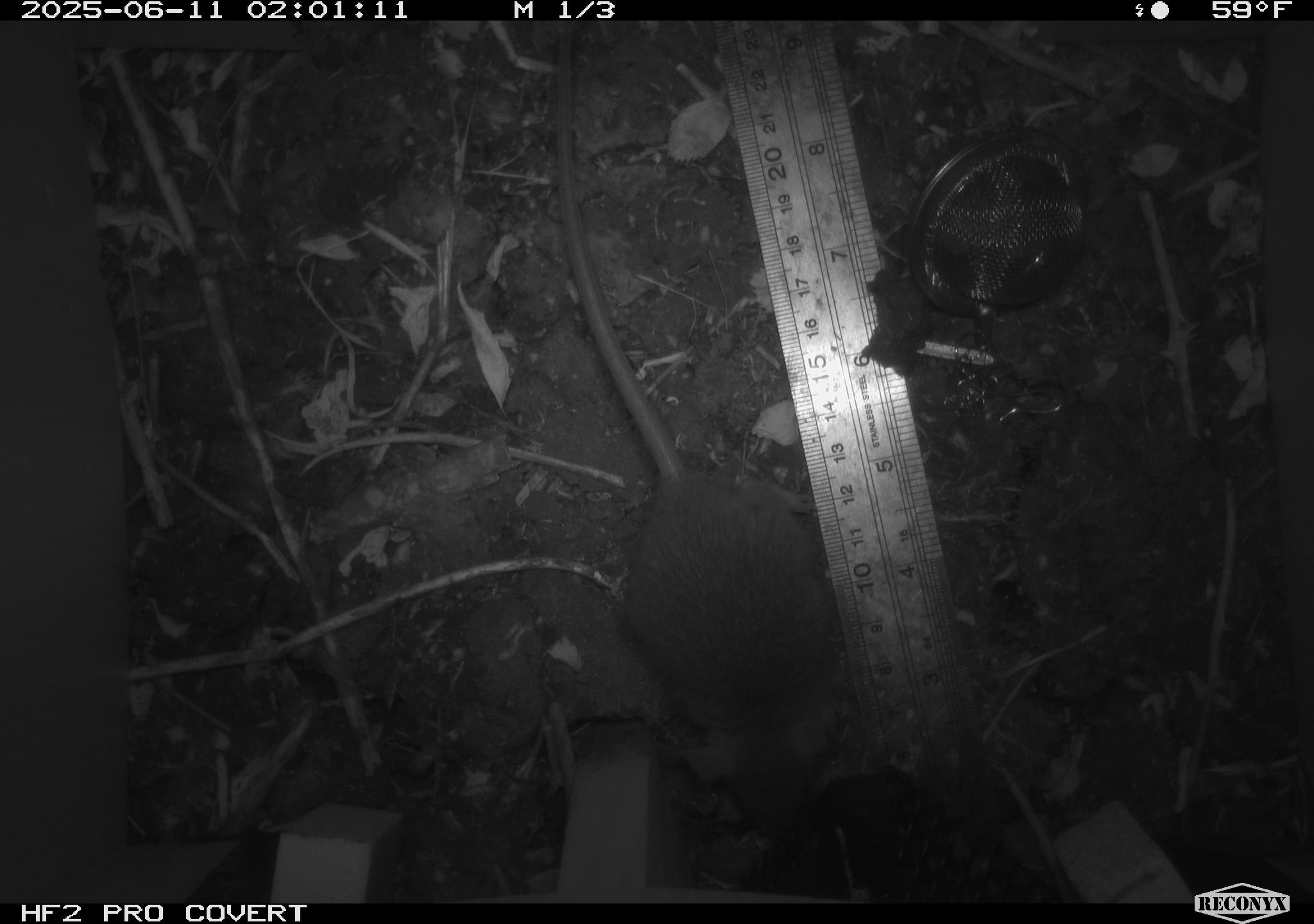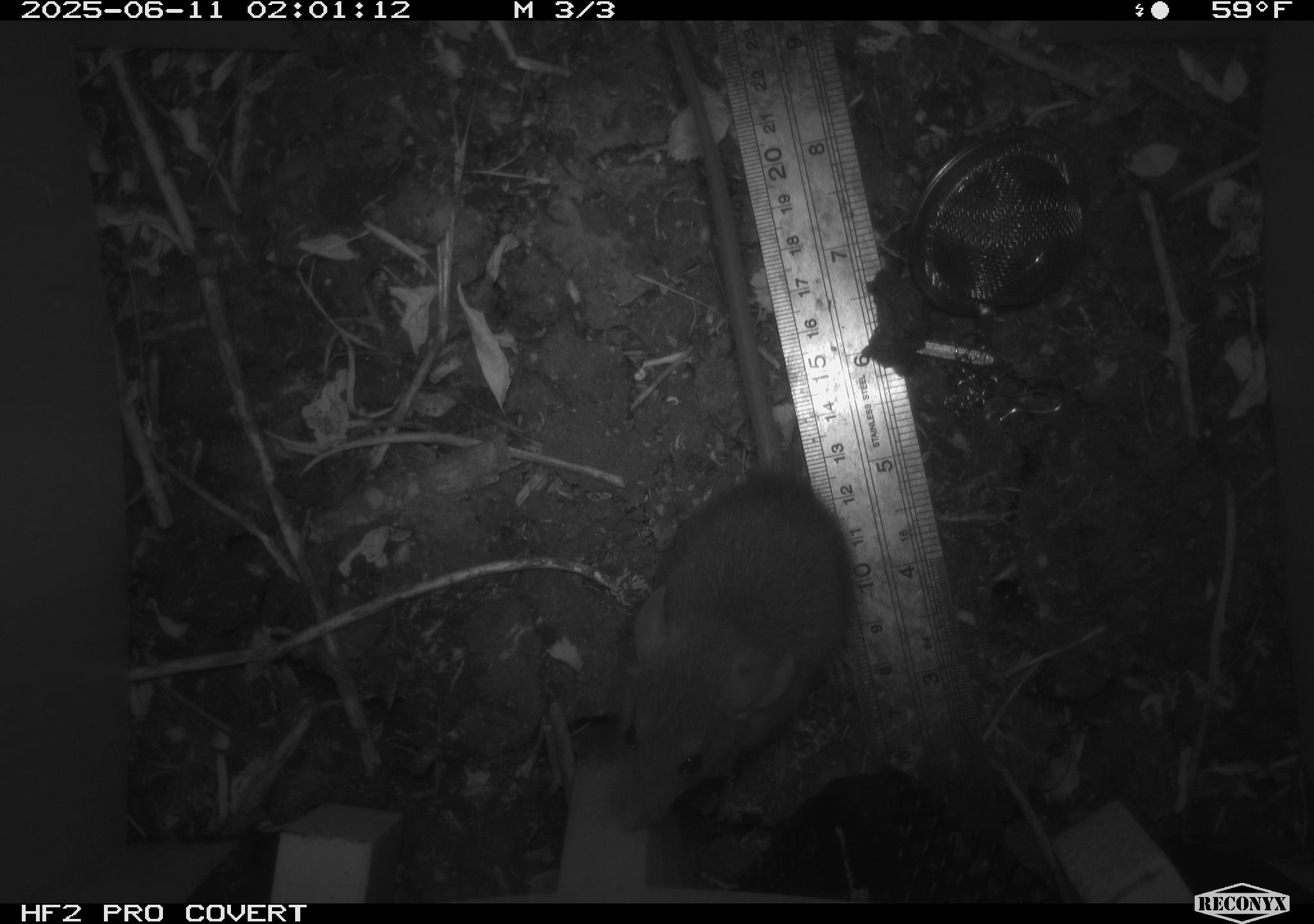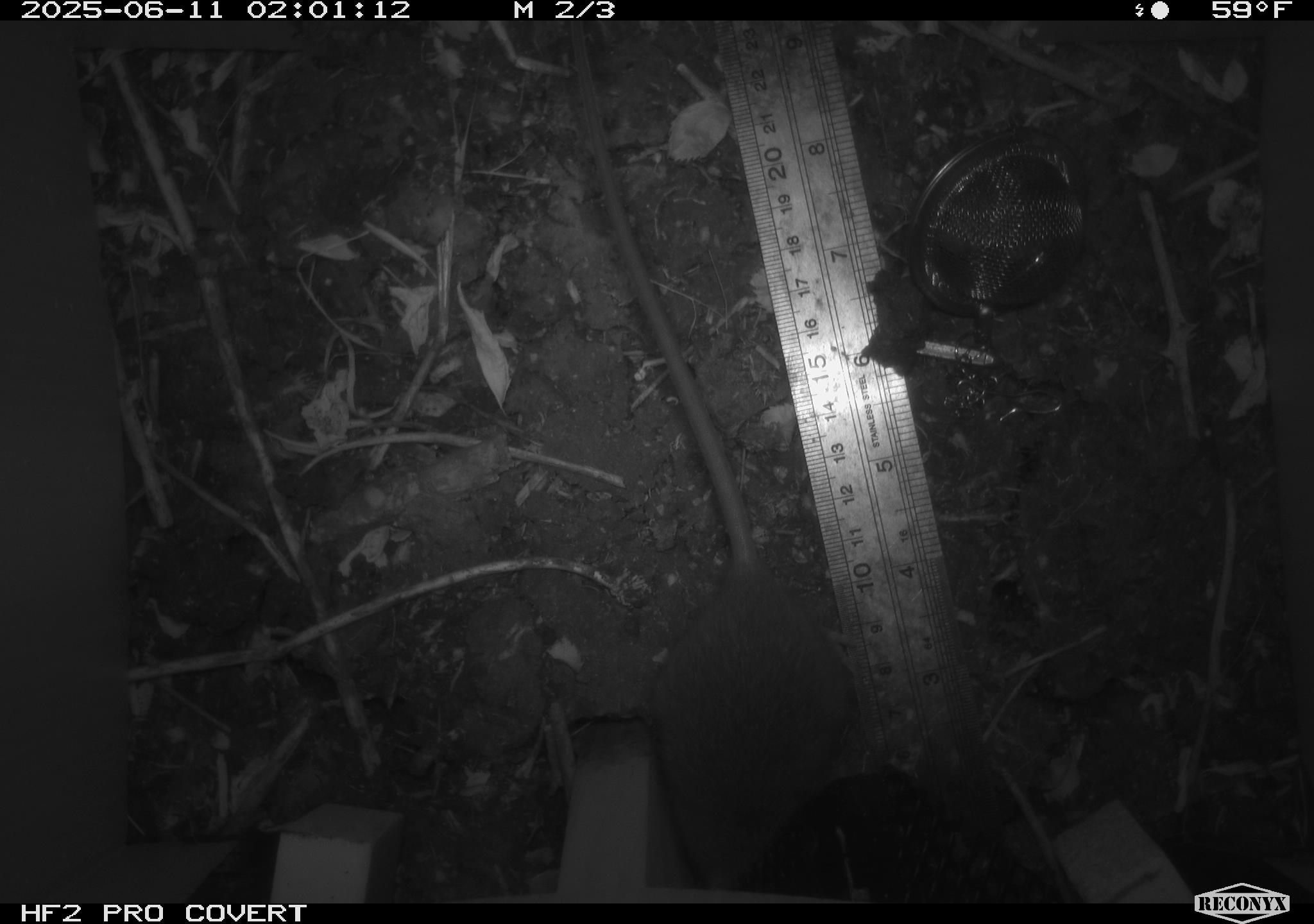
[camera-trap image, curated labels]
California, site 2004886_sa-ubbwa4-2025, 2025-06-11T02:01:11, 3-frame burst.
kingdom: Animalia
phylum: Chordata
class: Mammalia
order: Rodentia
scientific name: Rodentia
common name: rodent